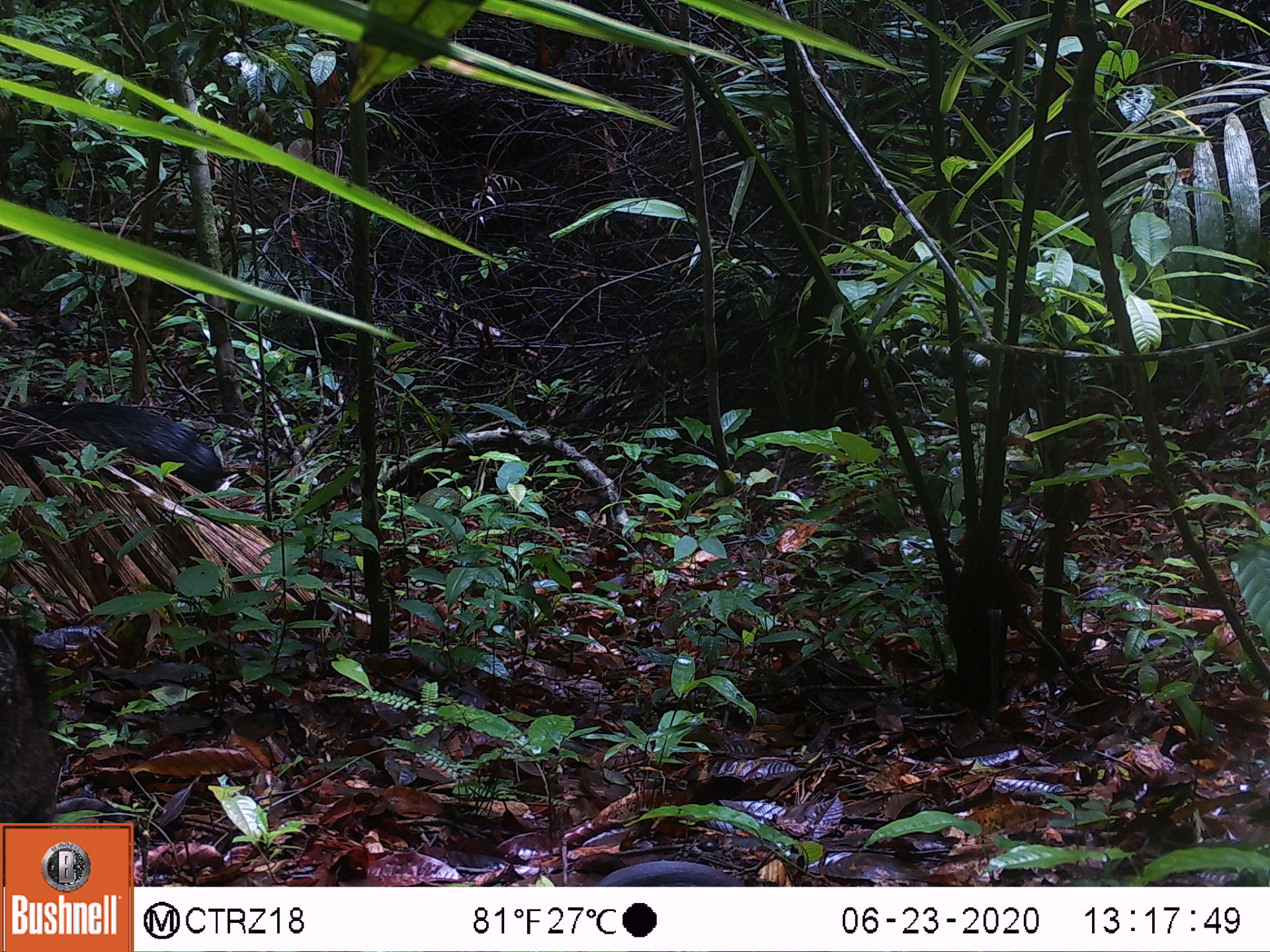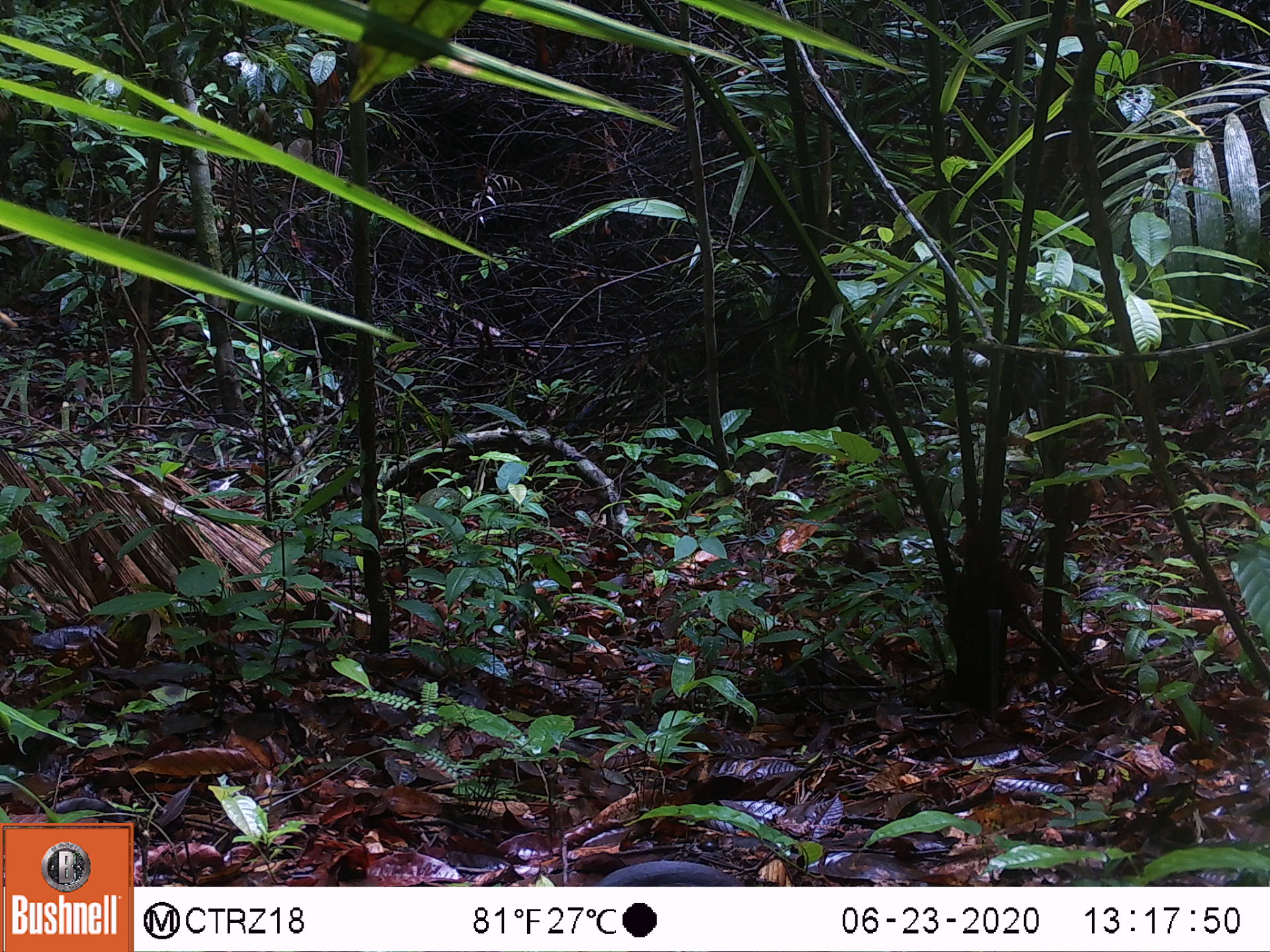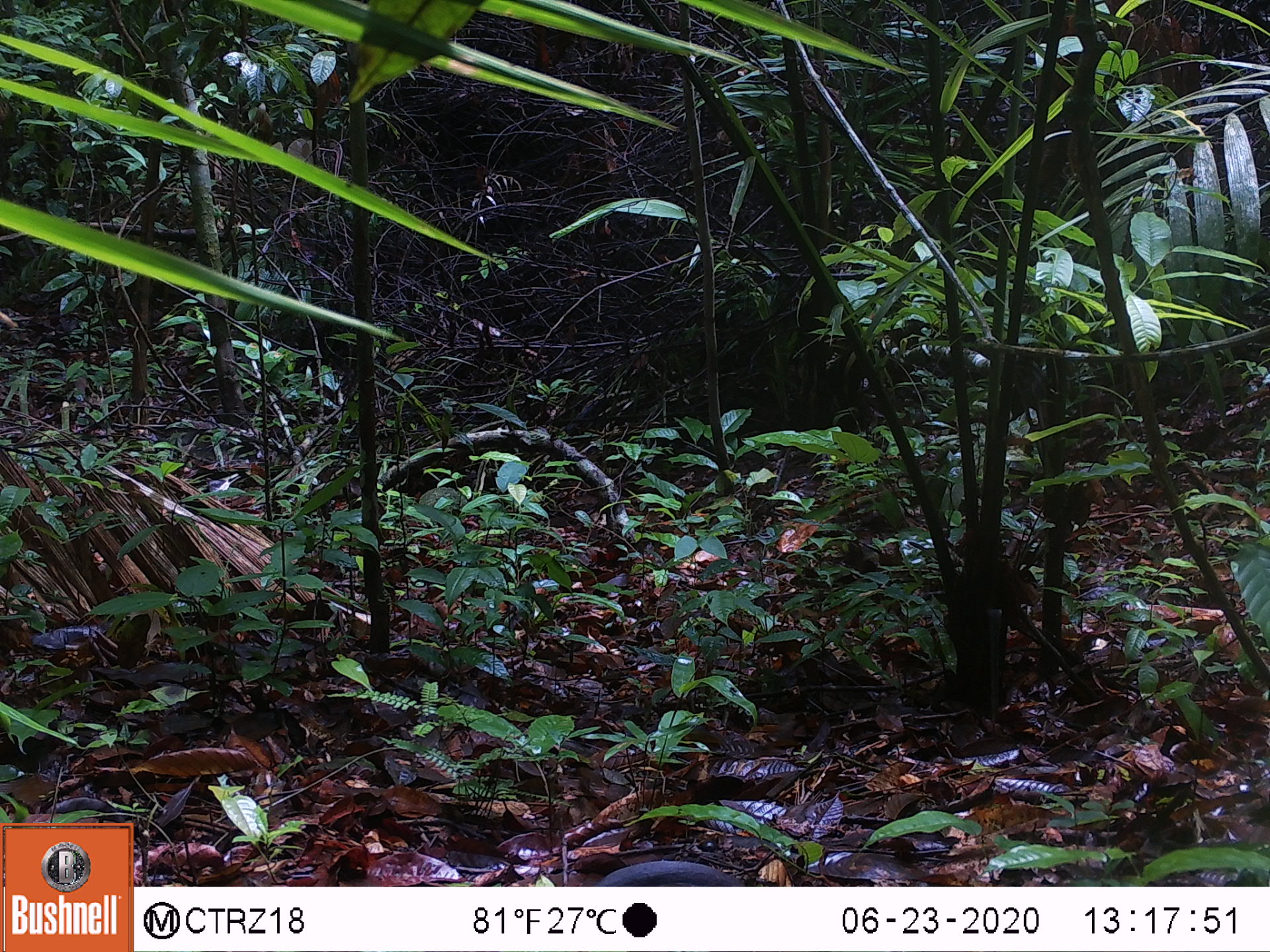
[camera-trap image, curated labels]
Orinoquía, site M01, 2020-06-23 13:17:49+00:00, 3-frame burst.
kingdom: Animalia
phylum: Chordata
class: Mammalia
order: Artiodactyla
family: Tayassuidae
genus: Pecari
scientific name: Pecari tajacu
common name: collared peccary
Collared peccary (Pecari tajacu).